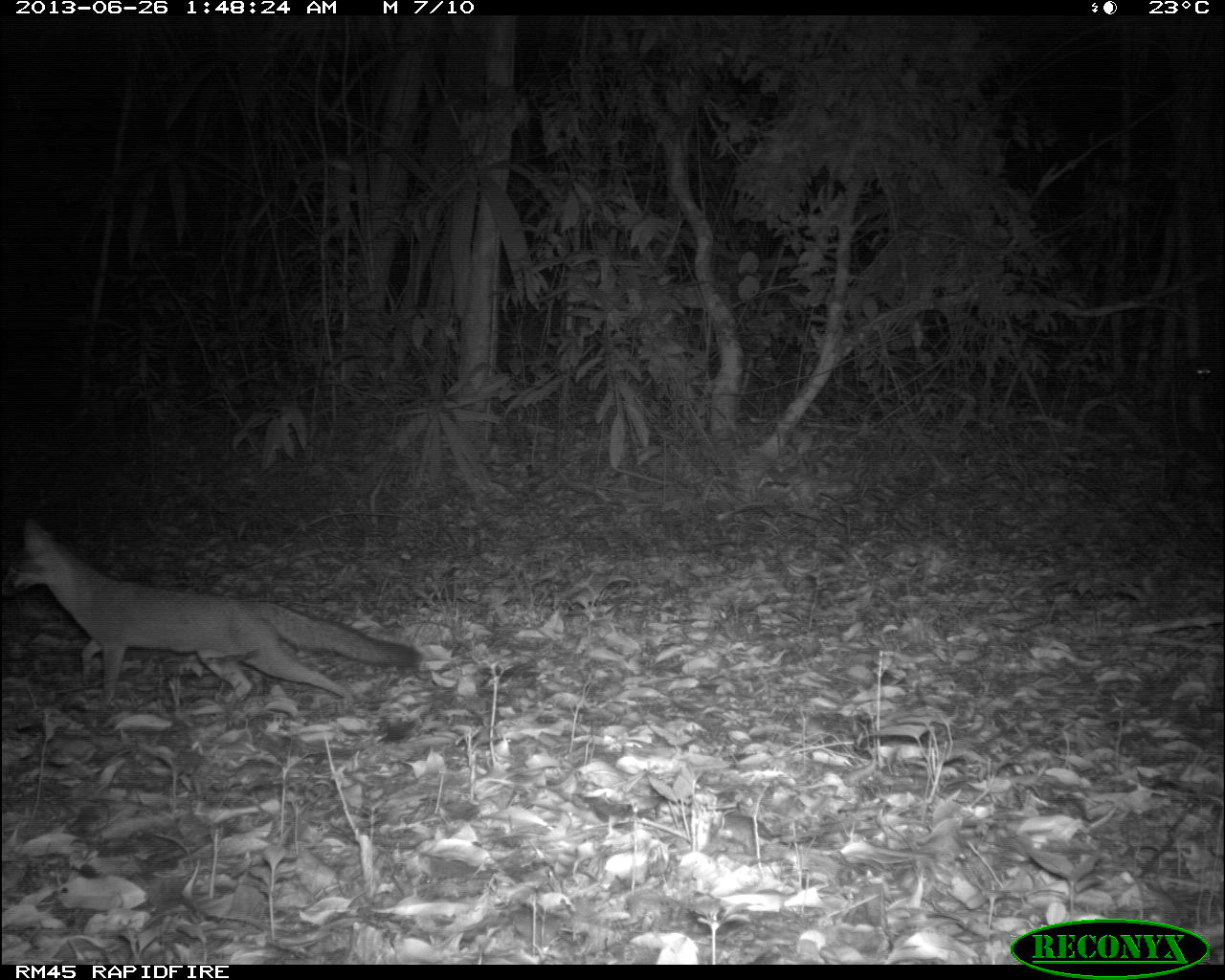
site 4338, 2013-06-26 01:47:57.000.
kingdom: Animalia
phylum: Chordata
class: Mammalia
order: Carnivora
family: Canidae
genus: Urocyon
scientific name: Urocyon cinereoargenteus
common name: gray fox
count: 1